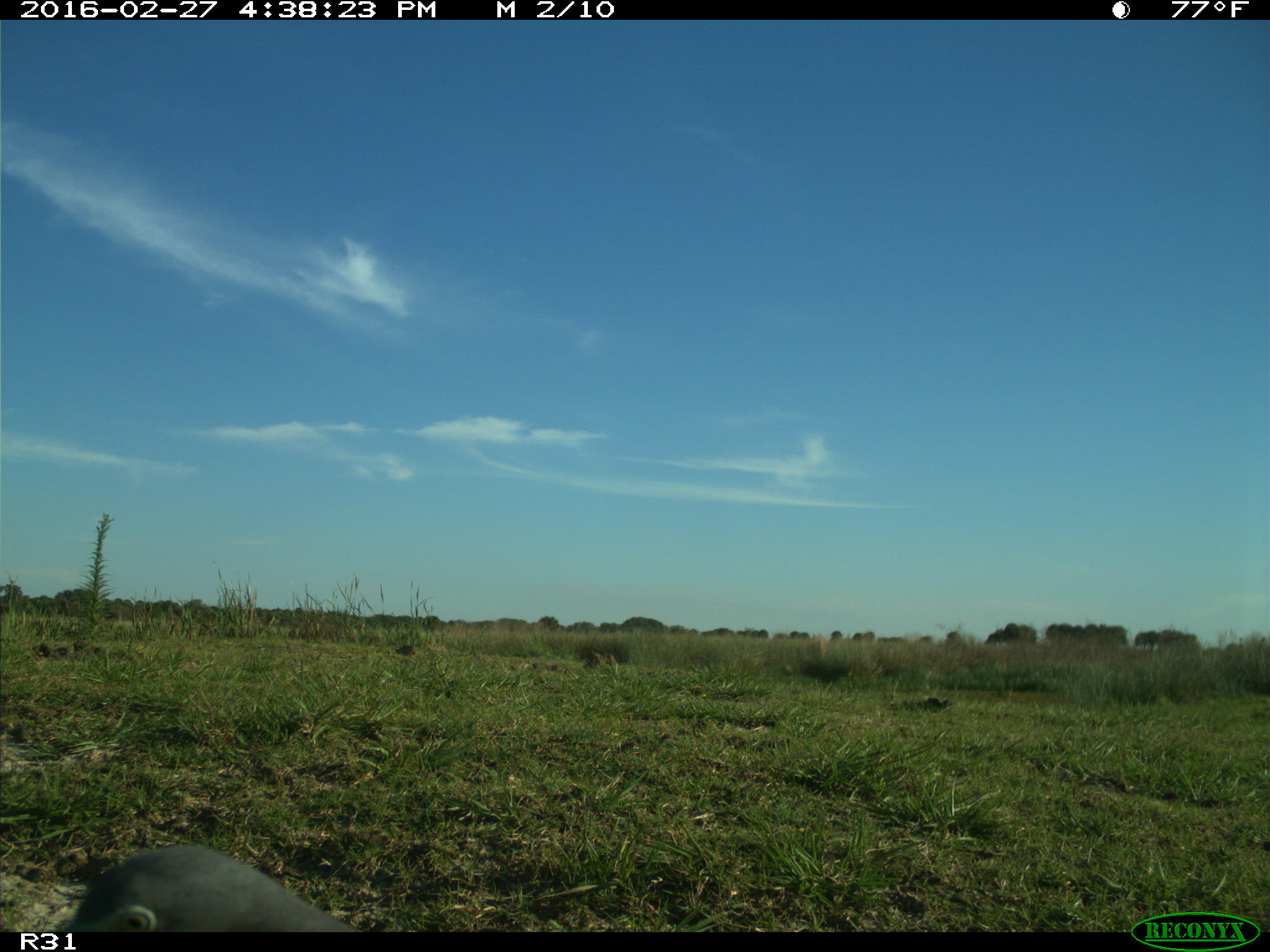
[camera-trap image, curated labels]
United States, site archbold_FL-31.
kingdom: Animalia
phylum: Chordata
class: Aves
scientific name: Aves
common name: birds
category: unidentified bird